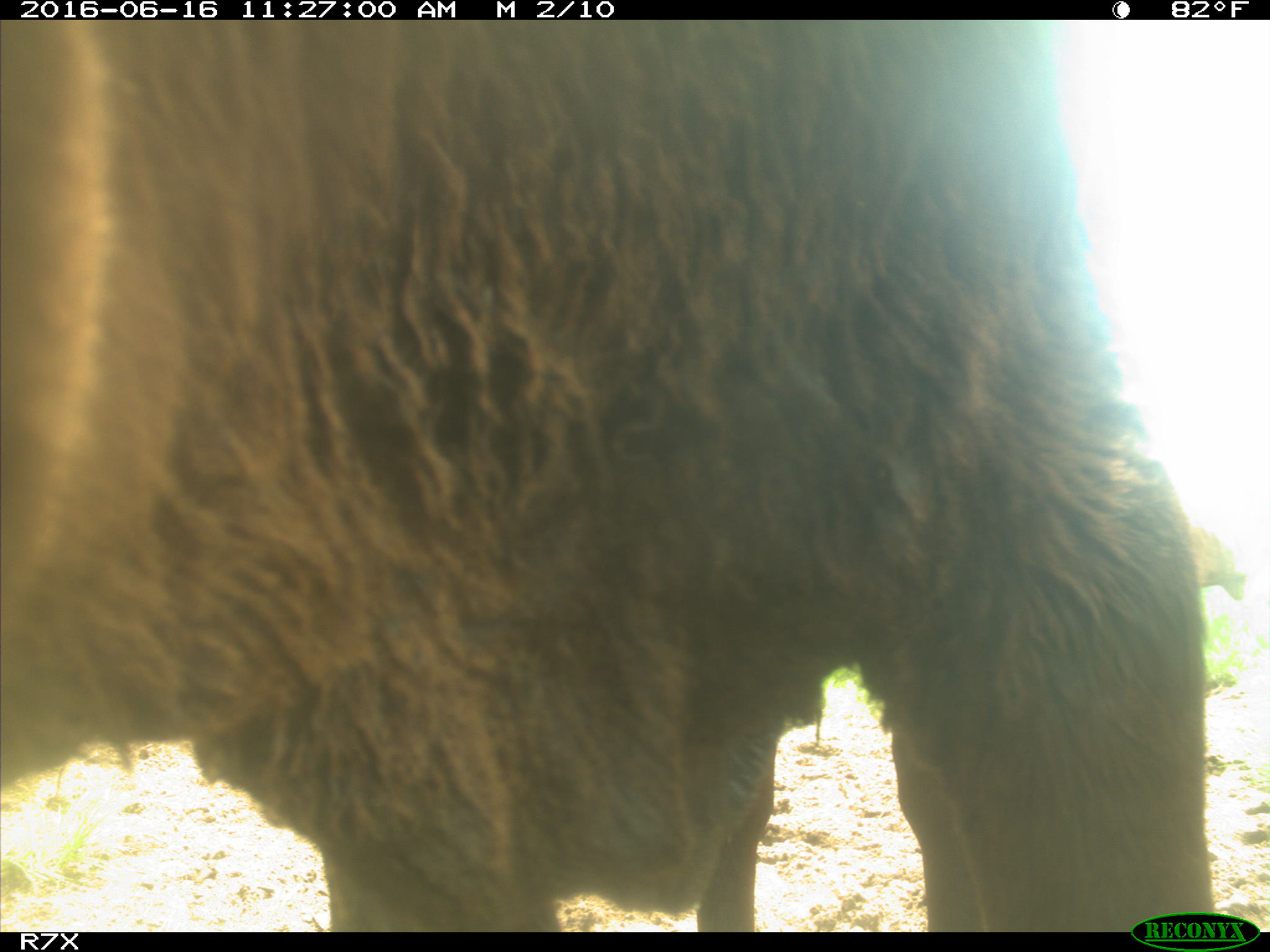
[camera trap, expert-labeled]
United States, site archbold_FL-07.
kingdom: Animalia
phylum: Chordata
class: Mammalia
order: Artiodactyla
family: Bovidae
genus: Bos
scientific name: Bos taurus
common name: domestic cow